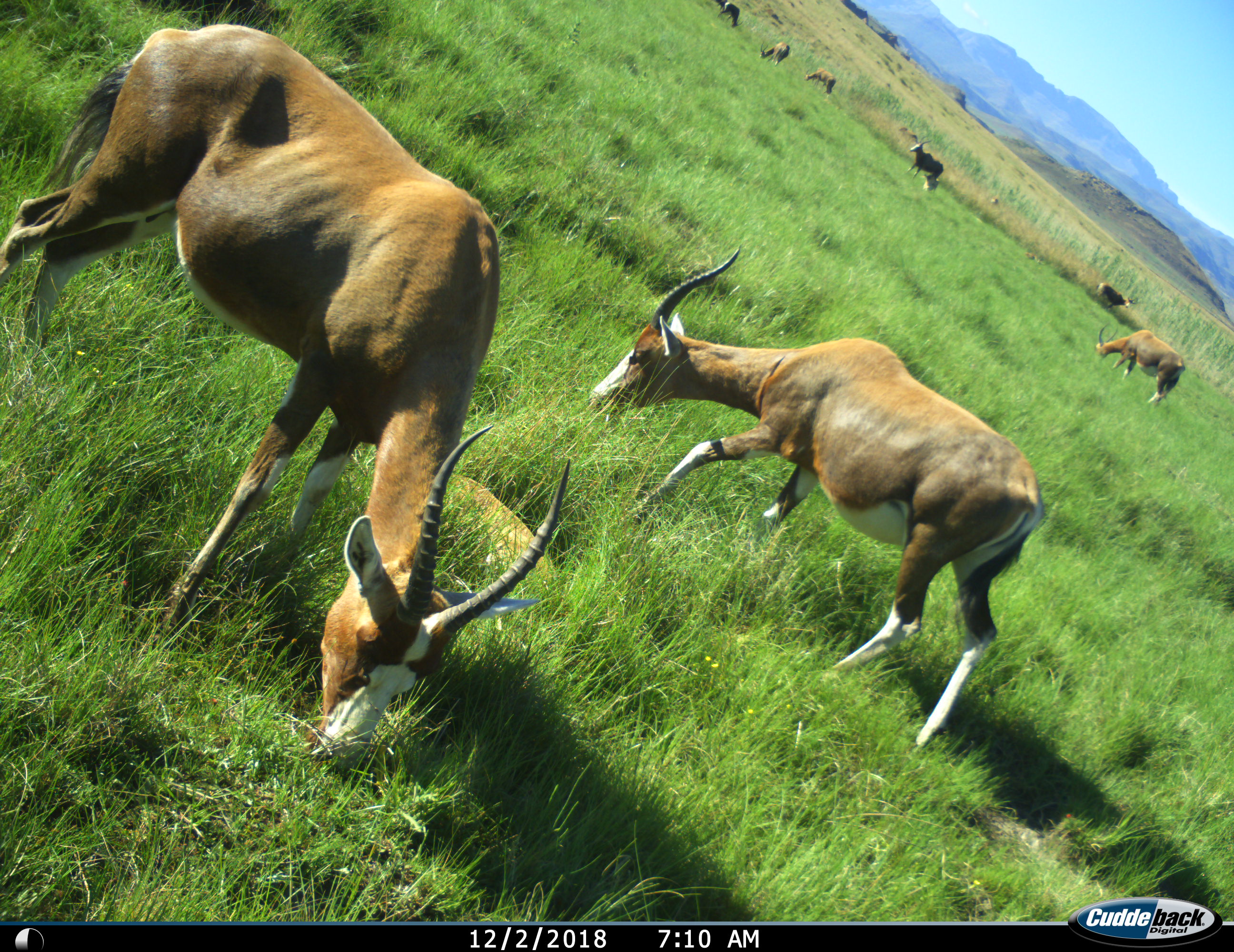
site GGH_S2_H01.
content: unidentified animal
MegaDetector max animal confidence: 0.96